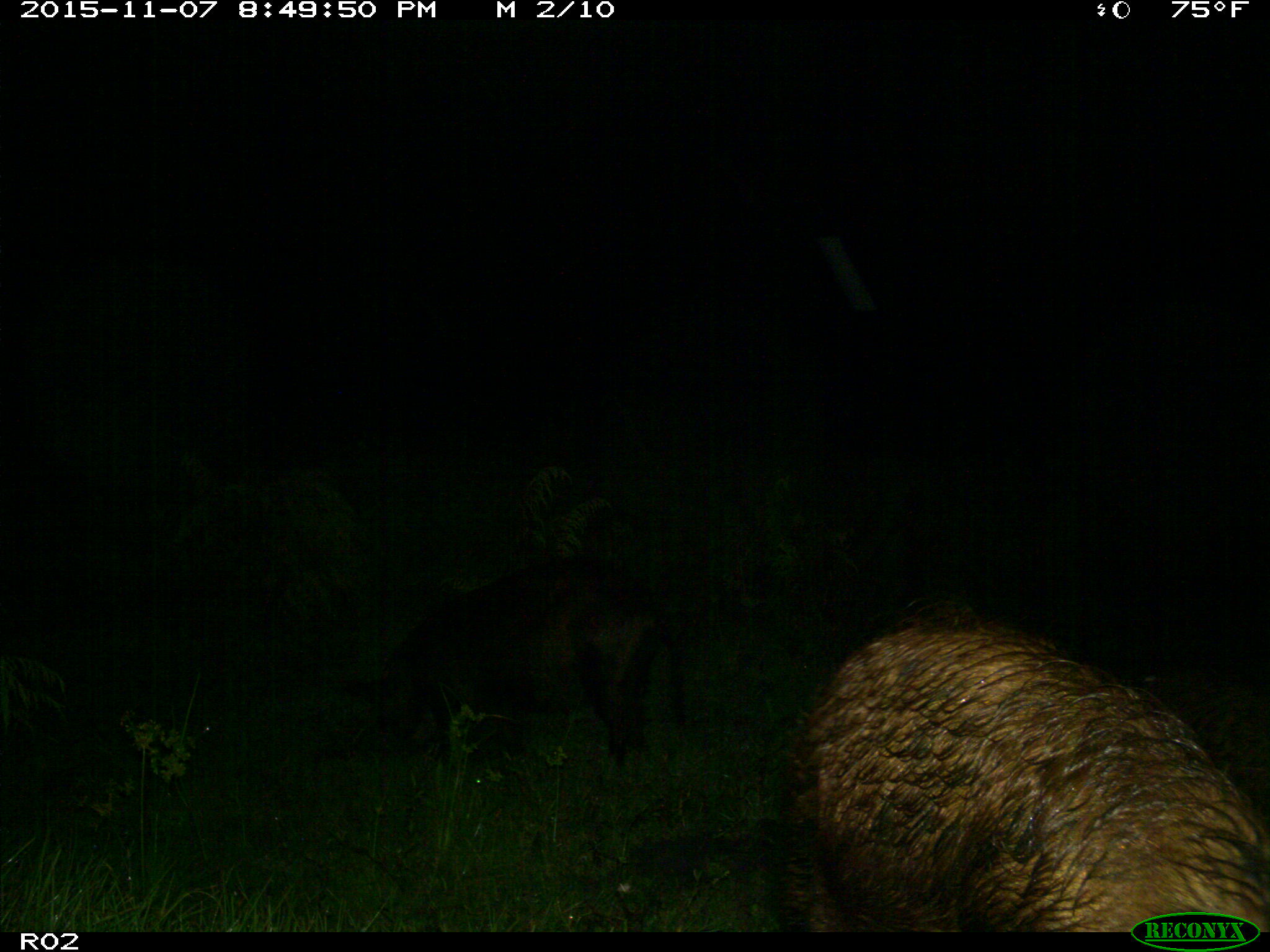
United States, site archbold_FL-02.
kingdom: Animalia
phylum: Chordata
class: Mammalia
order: Artiodactyla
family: Suidae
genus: Sus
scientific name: Sus scrofa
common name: wild boar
Sus scrofa (wild boar).